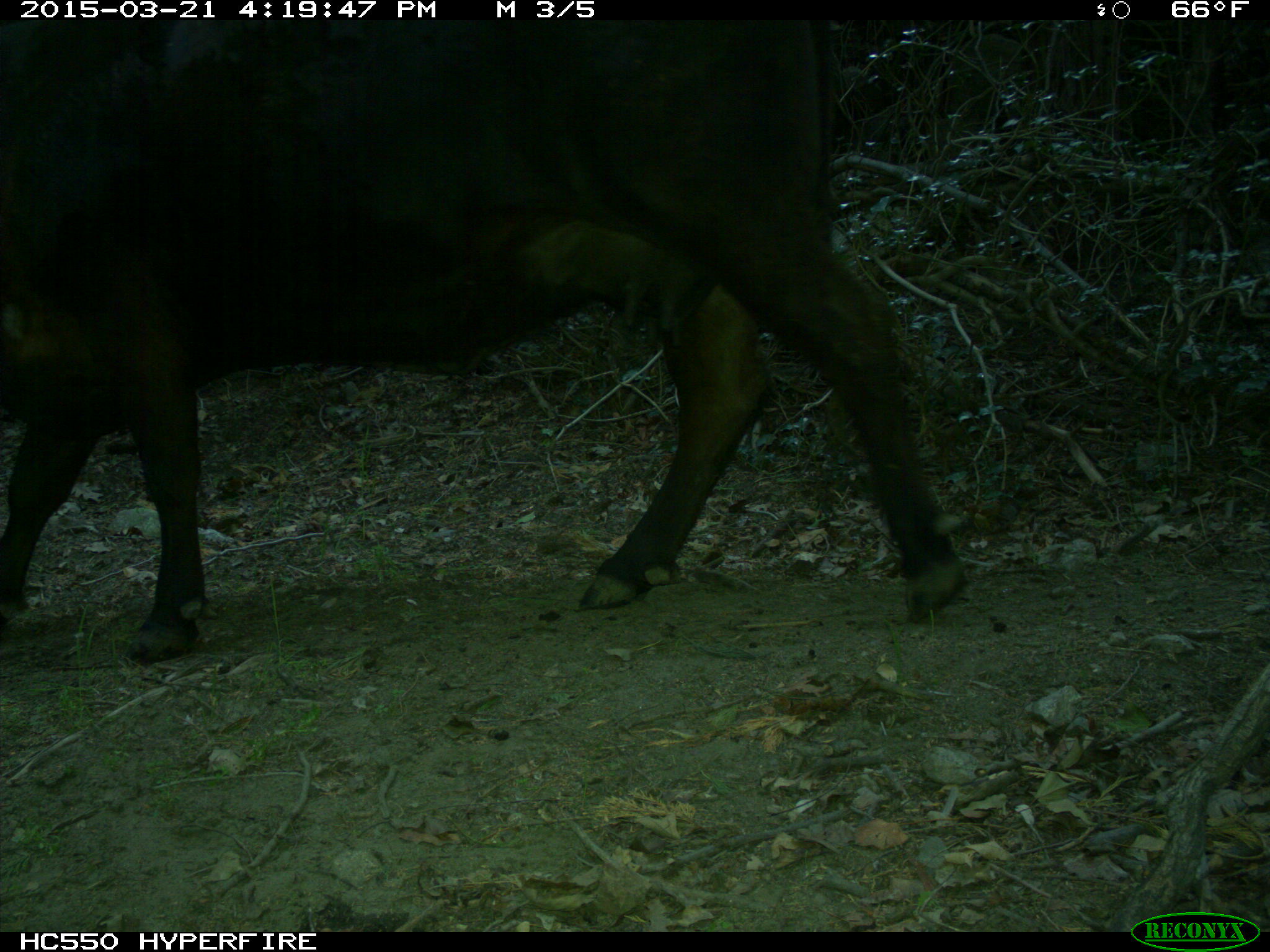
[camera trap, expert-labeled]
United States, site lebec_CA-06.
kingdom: Animalia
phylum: Chordata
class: Mammalia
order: Artiodactyla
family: Bovidae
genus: Bos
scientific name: Bos taurus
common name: domestic cow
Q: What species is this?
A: Bos taurus (domestic cow).